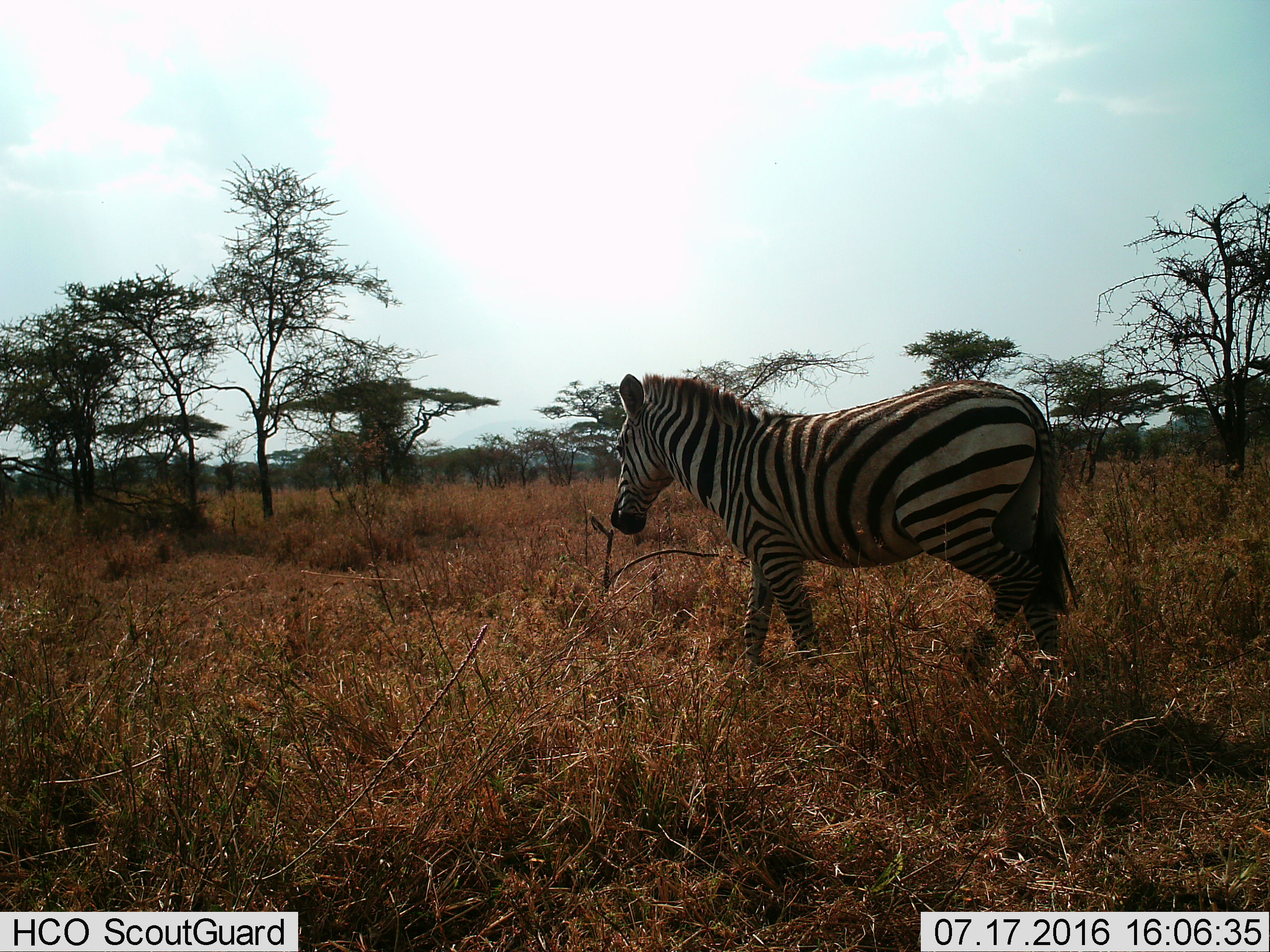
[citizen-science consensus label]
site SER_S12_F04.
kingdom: Animalia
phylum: Chordata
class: Mammalia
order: Perissodactyla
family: Equidae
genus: Equus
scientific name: Equus quagga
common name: plains zebra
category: zebraplains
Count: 1.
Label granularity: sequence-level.